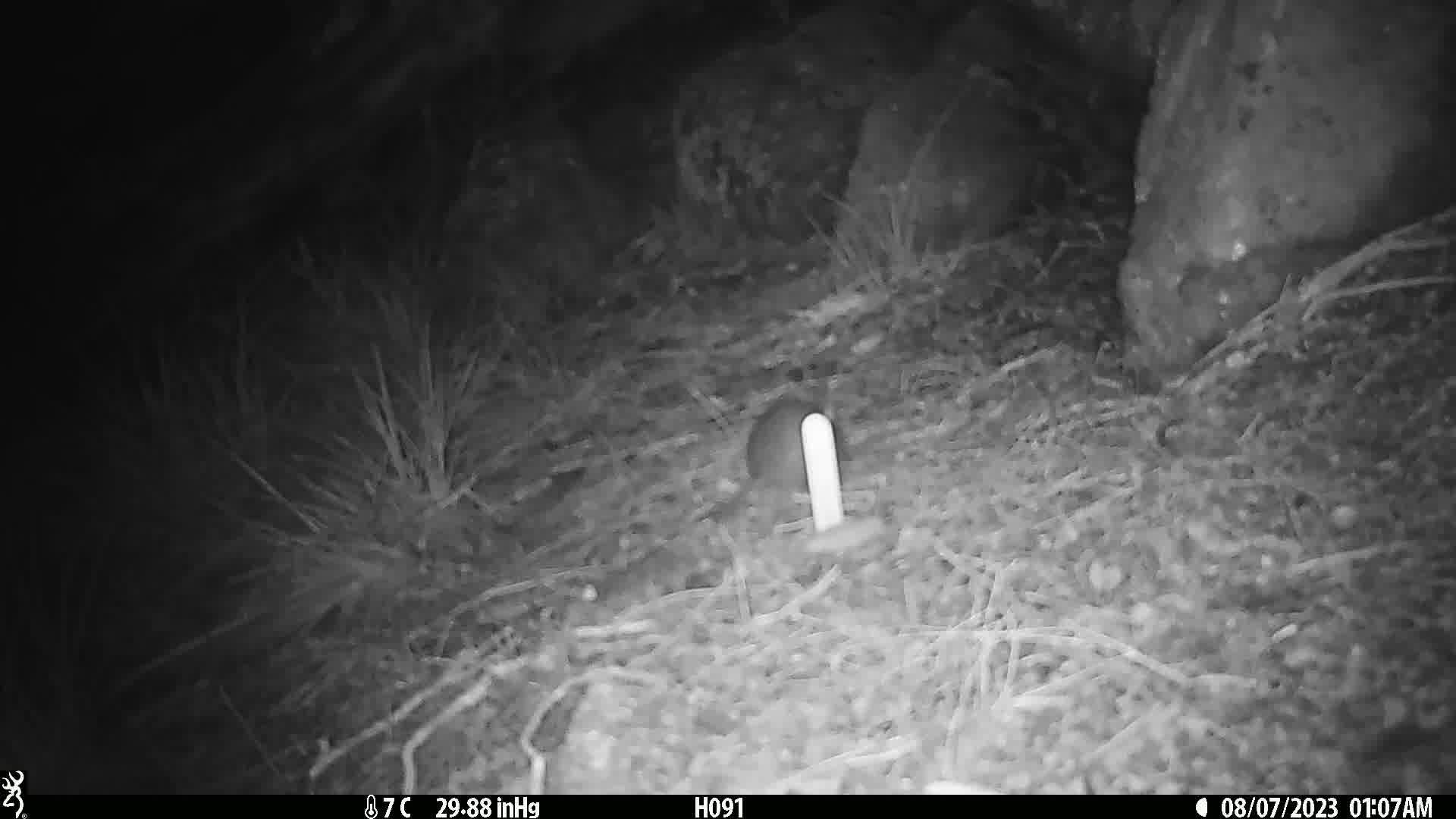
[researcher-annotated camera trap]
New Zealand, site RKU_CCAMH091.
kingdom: Animalia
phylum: Chordata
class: Mammalia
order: Rodentia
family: Muridae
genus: Rattus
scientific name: Rattus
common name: rat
Rat (Rattus).